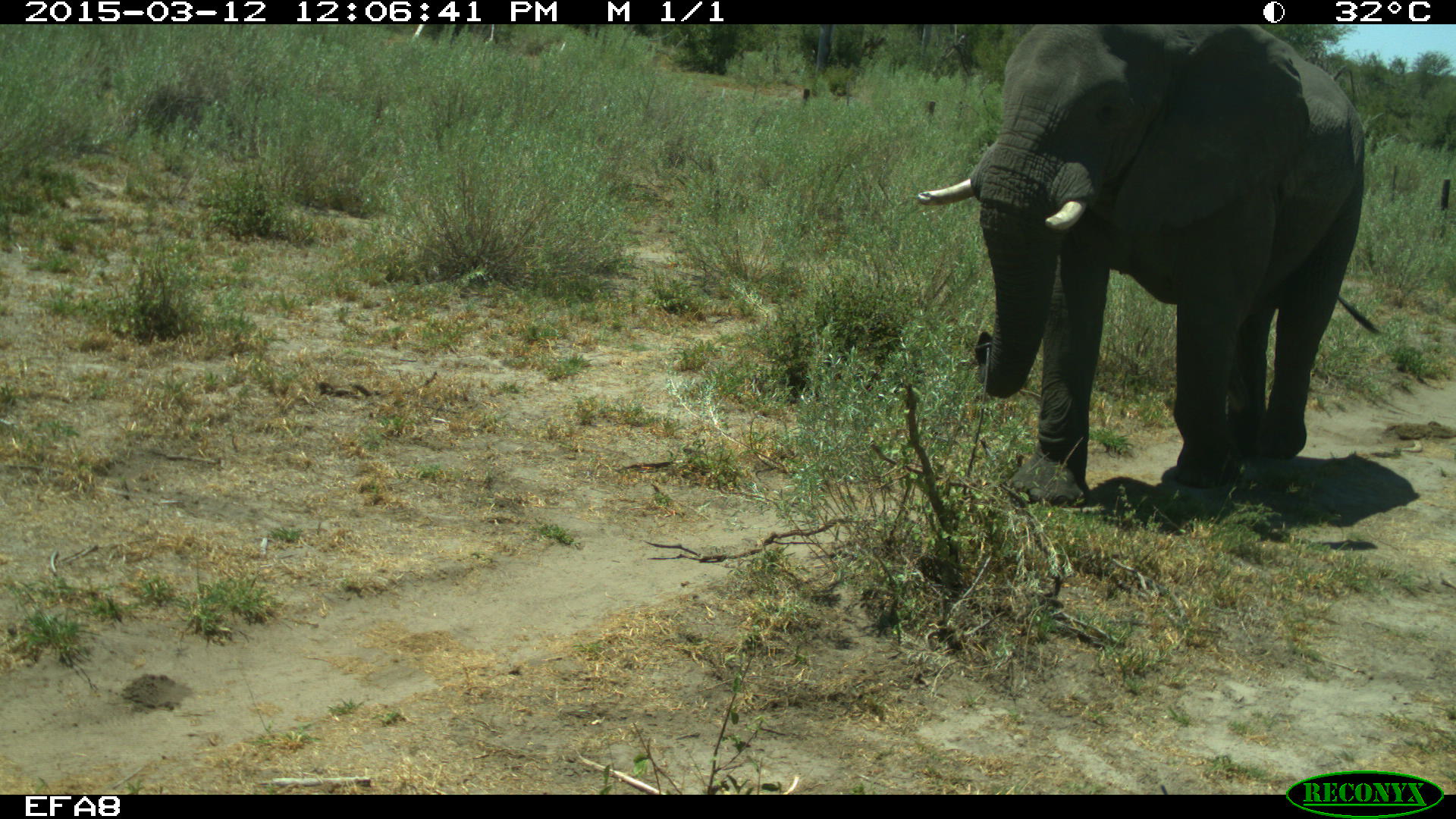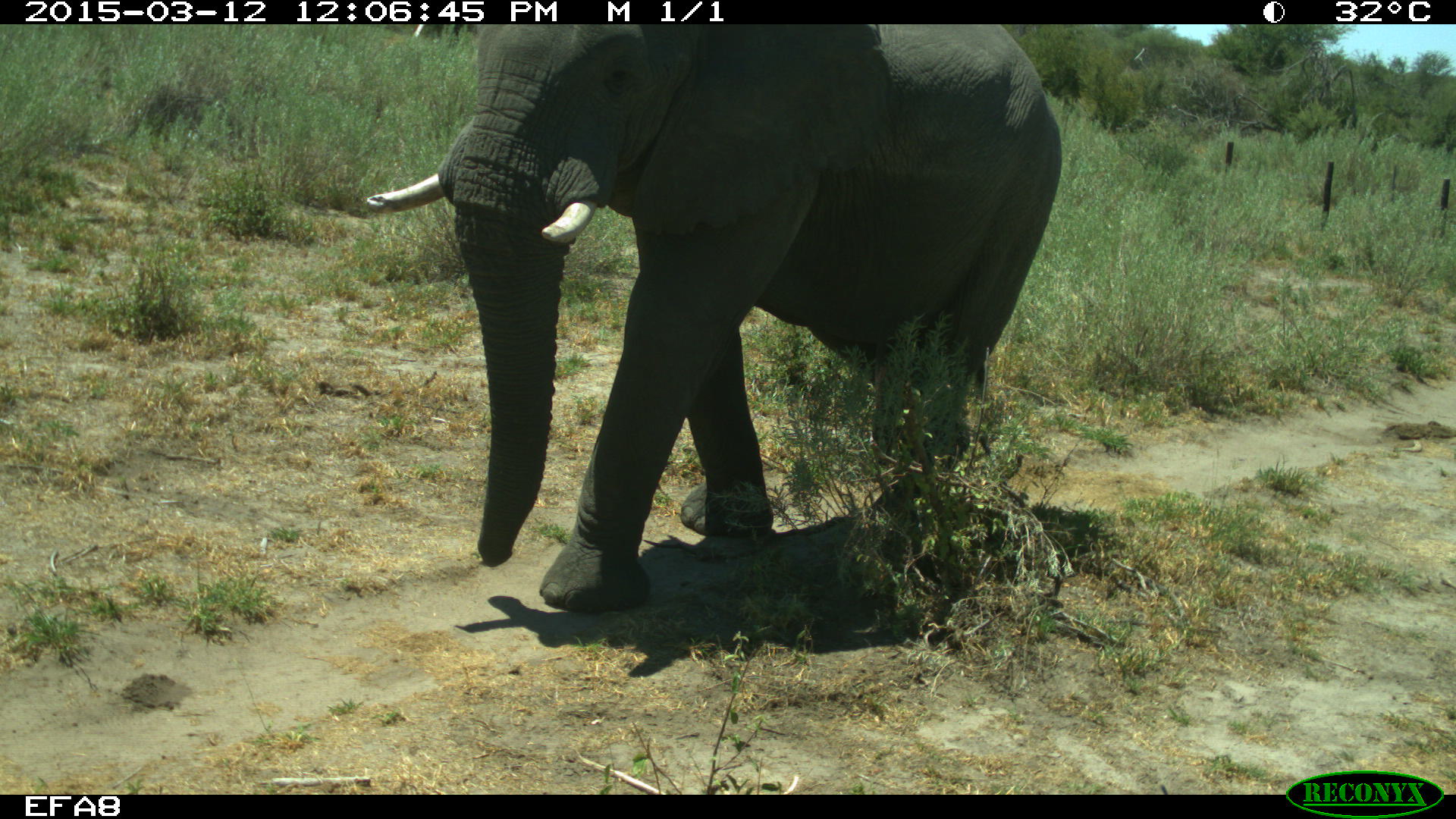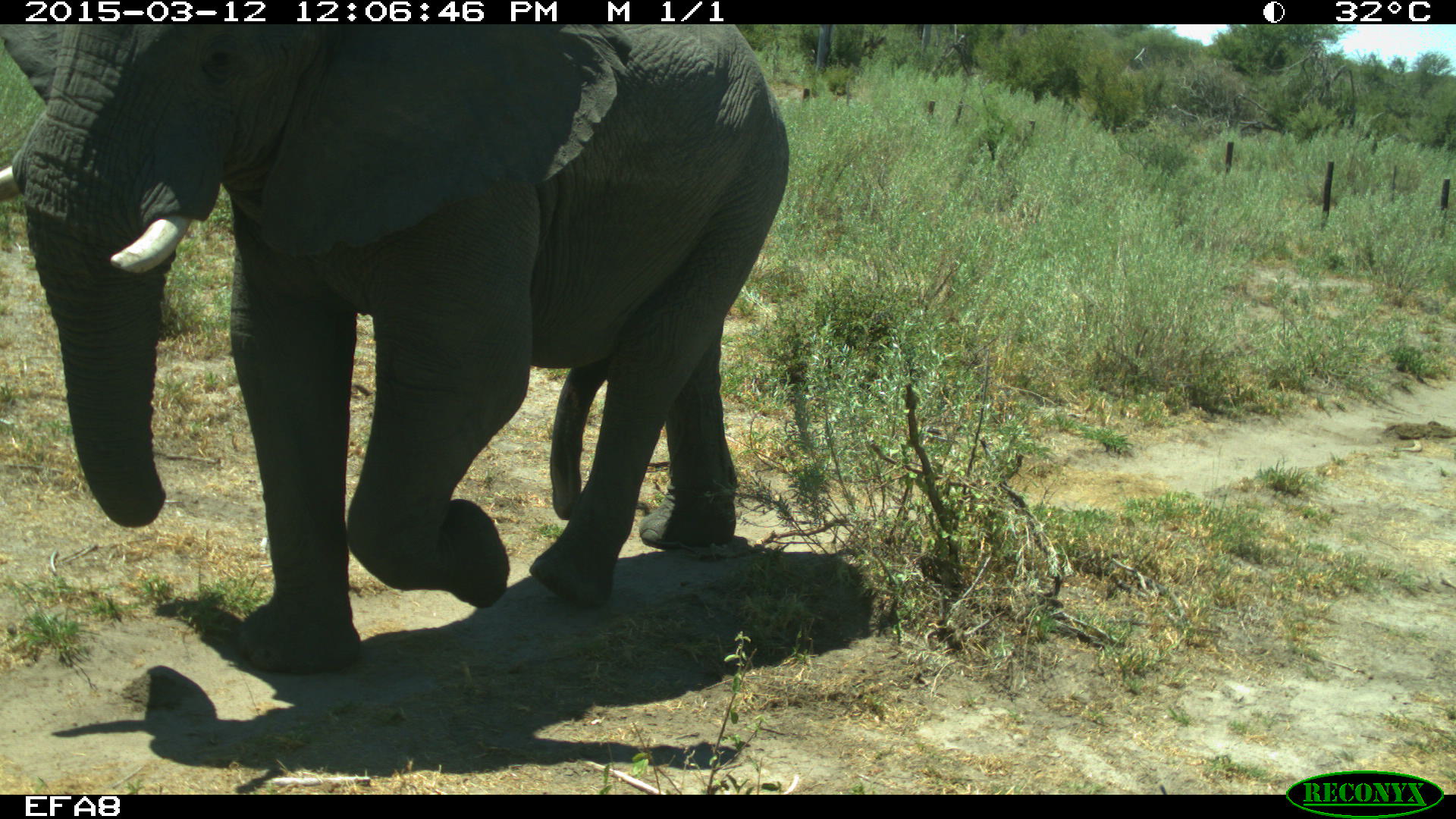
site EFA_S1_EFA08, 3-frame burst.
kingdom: Animalia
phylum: Chordata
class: Mammalia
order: Proboscidea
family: Elephantidae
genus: Loxodonta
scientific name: Loxodonta africana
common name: african bush elephant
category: elephant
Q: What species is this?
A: Elephant (african bush elephant) (Loxodonta africana).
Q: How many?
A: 1.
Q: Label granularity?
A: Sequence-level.